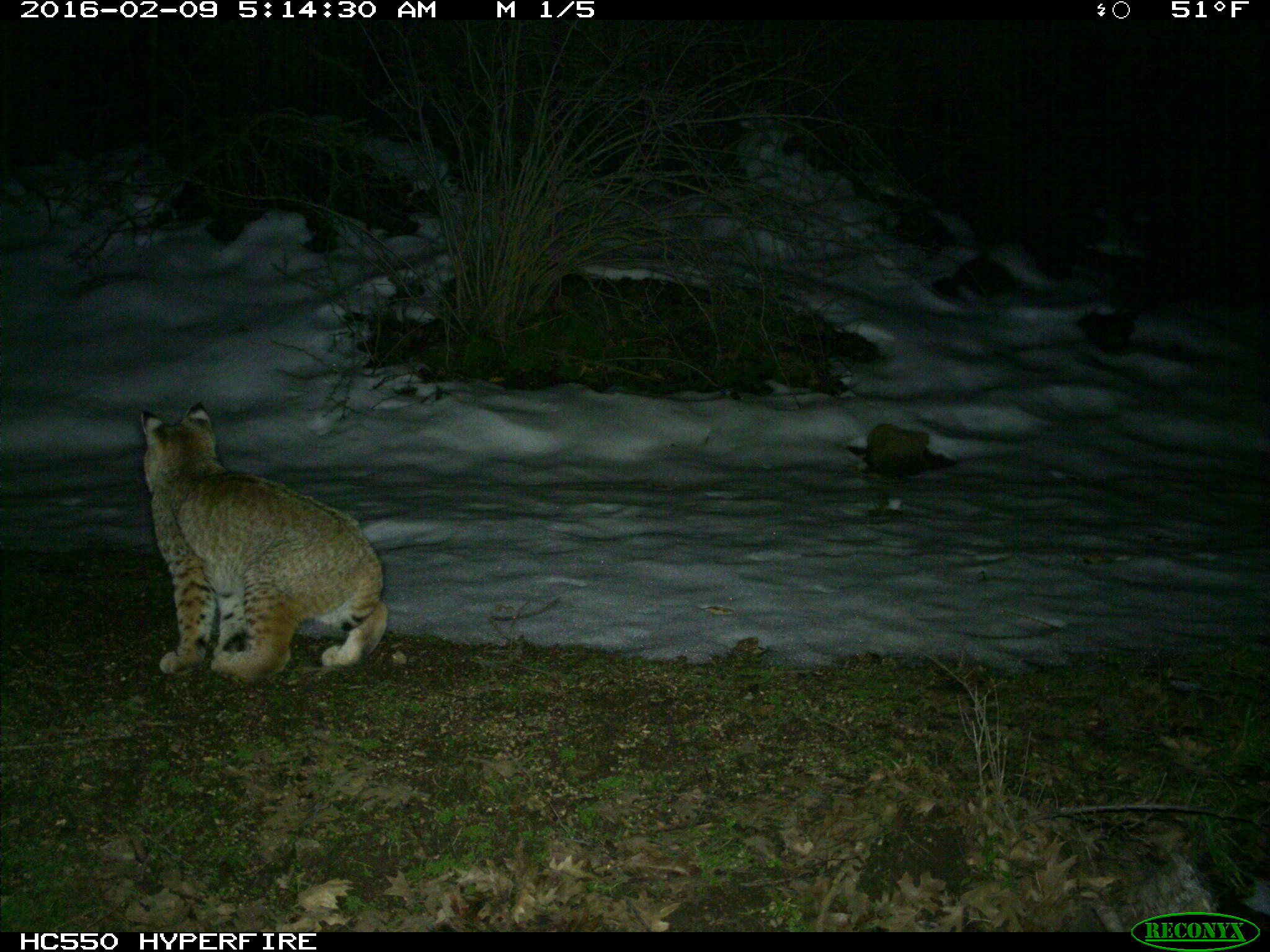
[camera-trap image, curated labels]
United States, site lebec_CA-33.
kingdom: Animalia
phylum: Chordata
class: Mammalia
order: Carnivora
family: Felidae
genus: Lynx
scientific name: Lynx rufus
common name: bobcat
Lynx rufus (bobcat).